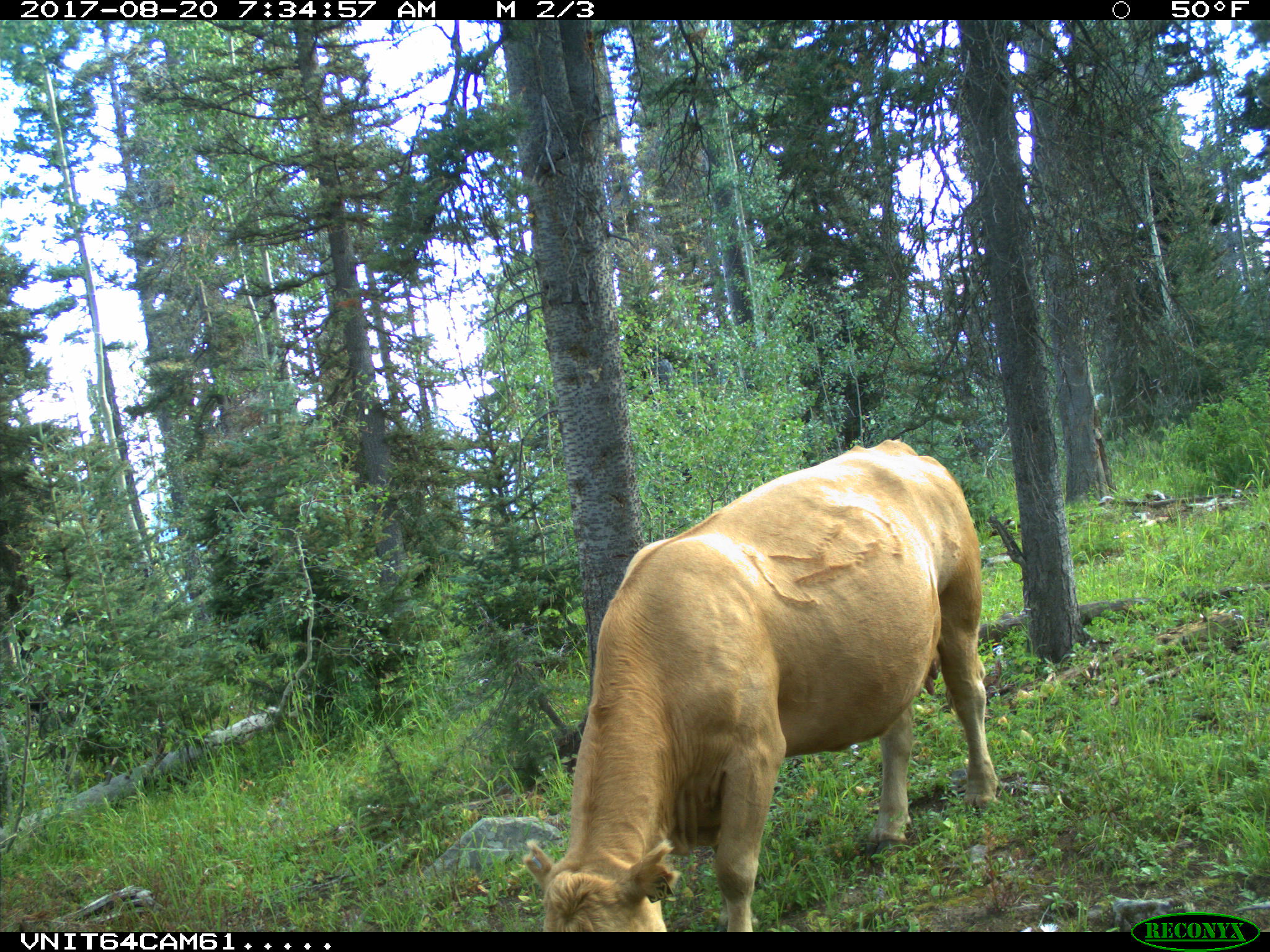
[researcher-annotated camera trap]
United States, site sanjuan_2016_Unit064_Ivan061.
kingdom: Animalia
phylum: Chordata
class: Mammalia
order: Artiodactyla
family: Bovidae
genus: Bos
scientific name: Bos taurus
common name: domestic cow